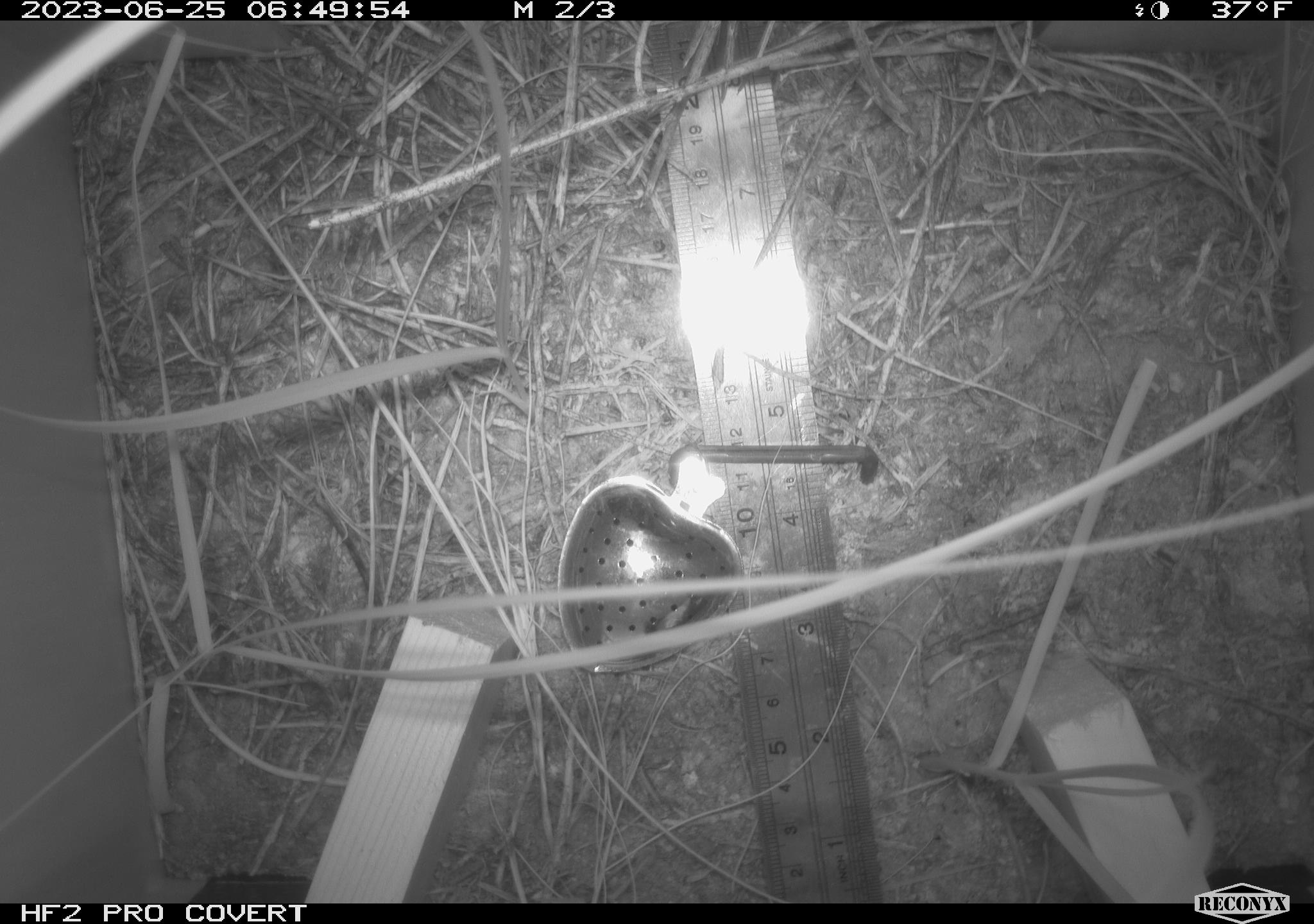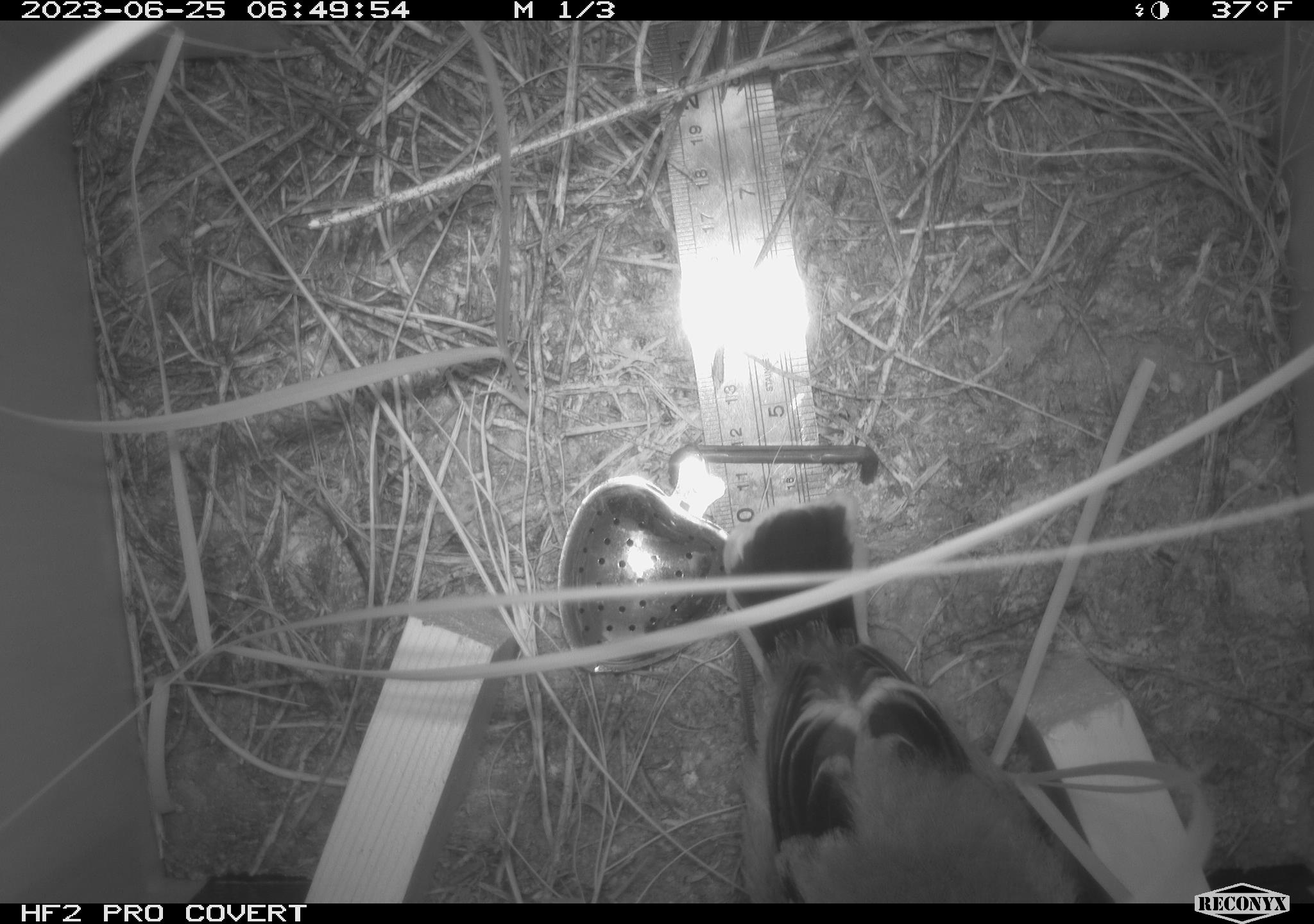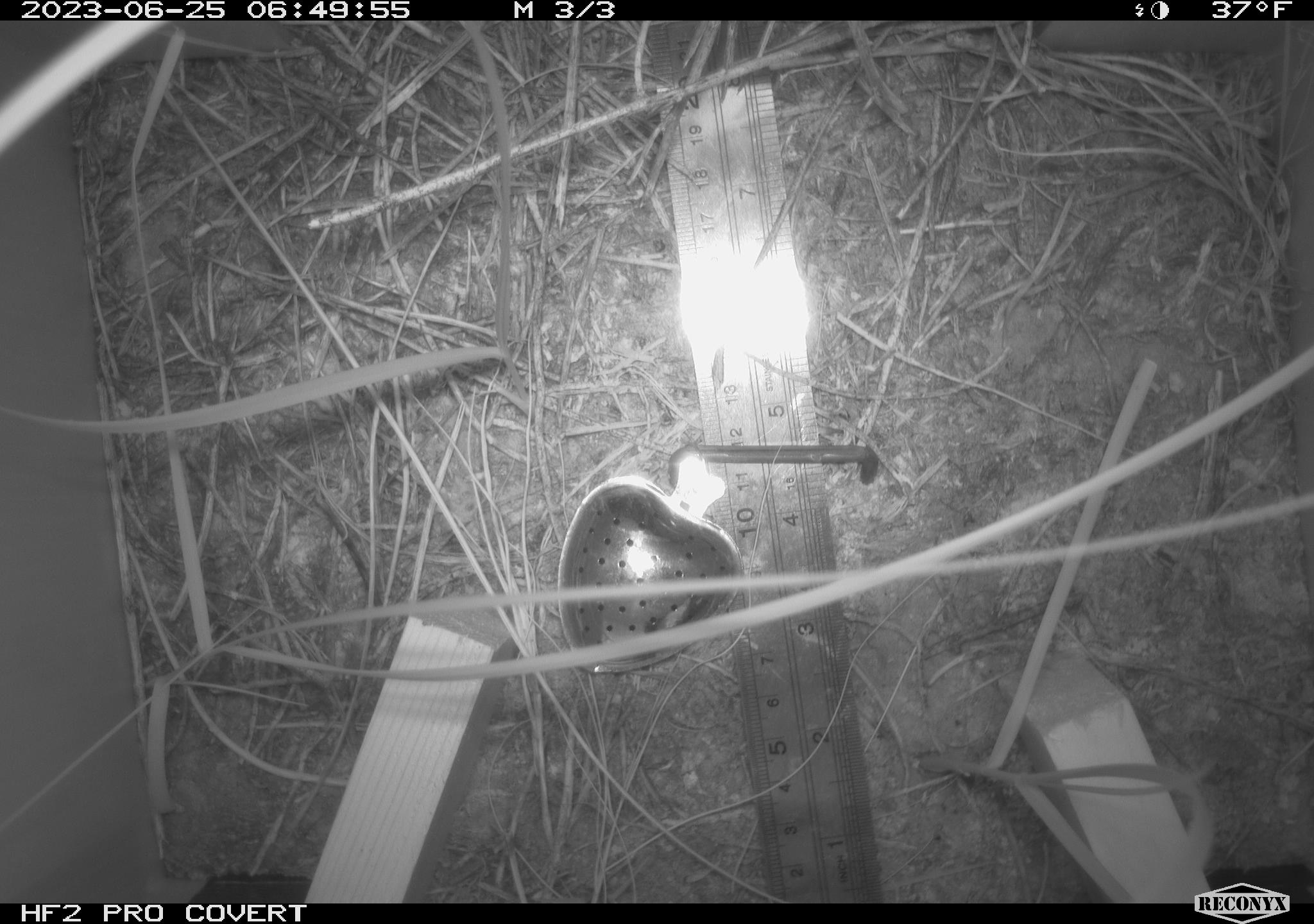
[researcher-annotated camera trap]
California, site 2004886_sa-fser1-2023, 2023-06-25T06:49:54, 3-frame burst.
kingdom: Animalia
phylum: Chordata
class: Aves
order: Passeriformes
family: Laniidae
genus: Lanius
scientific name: Lanius ludovicianus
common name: loggerhead shrike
Loggerhead shrike (Lanius ludovicianus).